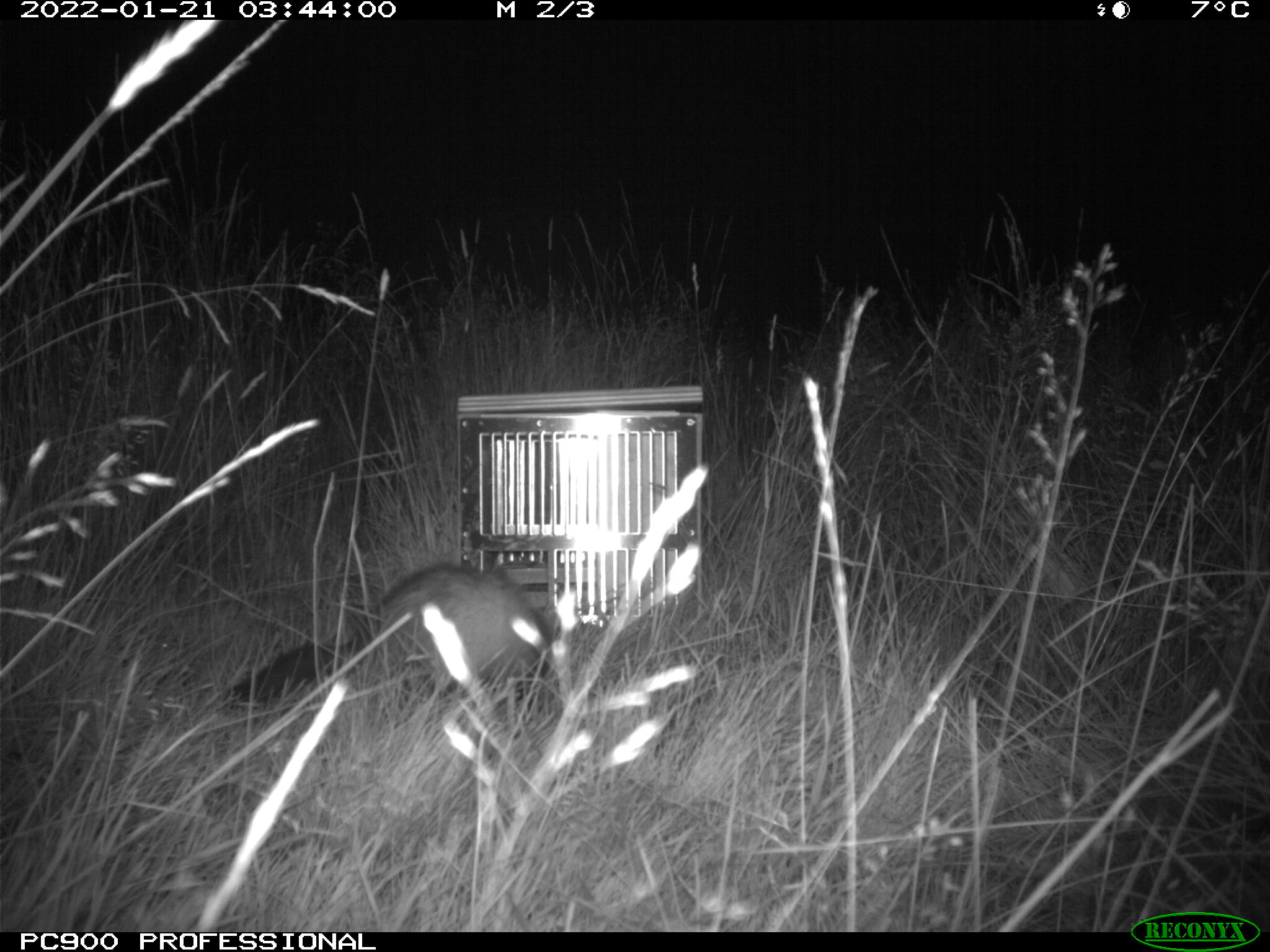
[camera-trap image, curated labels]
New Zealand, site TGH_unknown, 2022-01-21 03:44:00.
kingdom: Animalia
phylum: Chordata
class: Mammalia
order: Carnivora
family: Mustelidae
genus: Mustela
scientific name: Mustela furo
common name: ferret